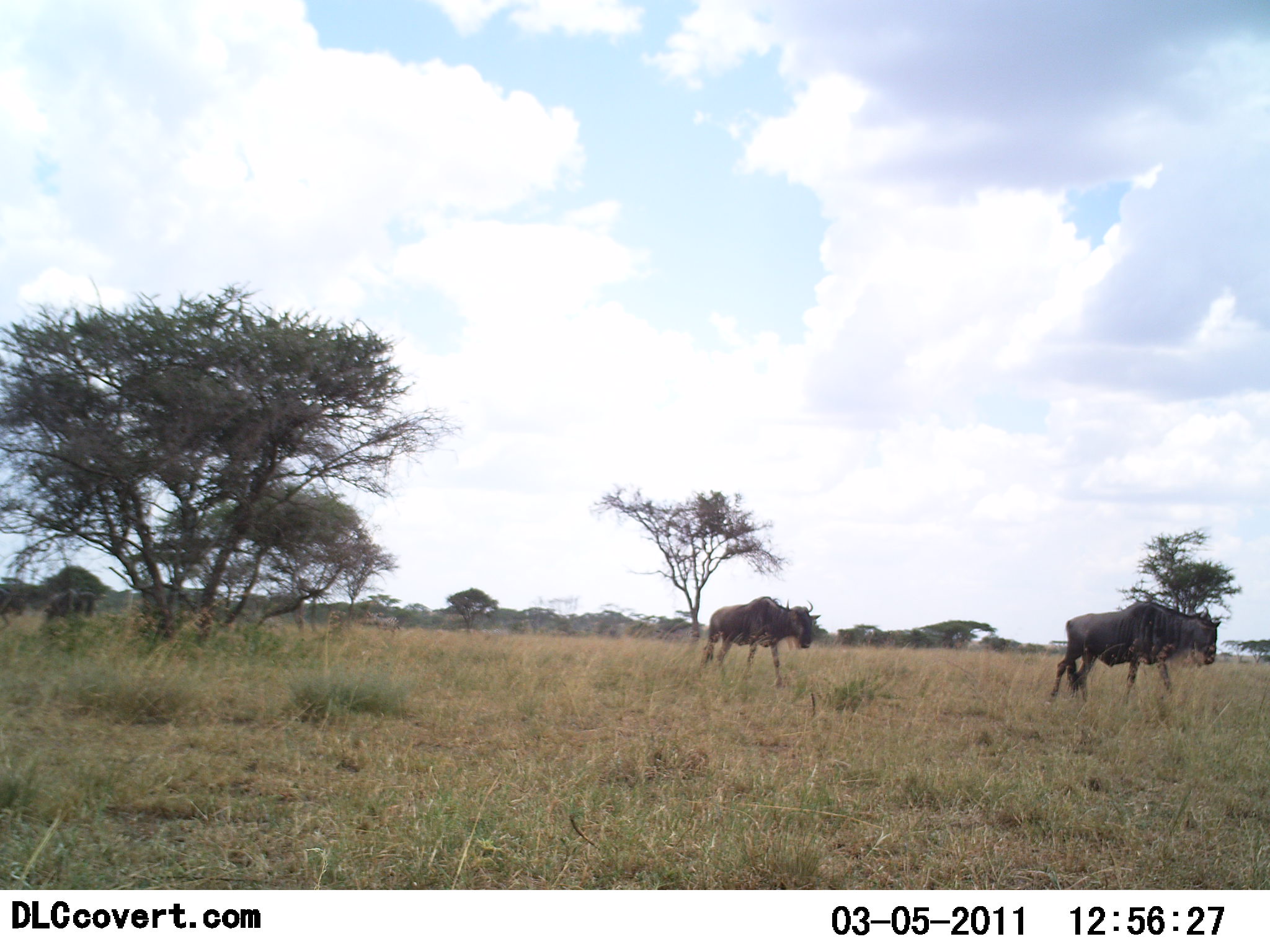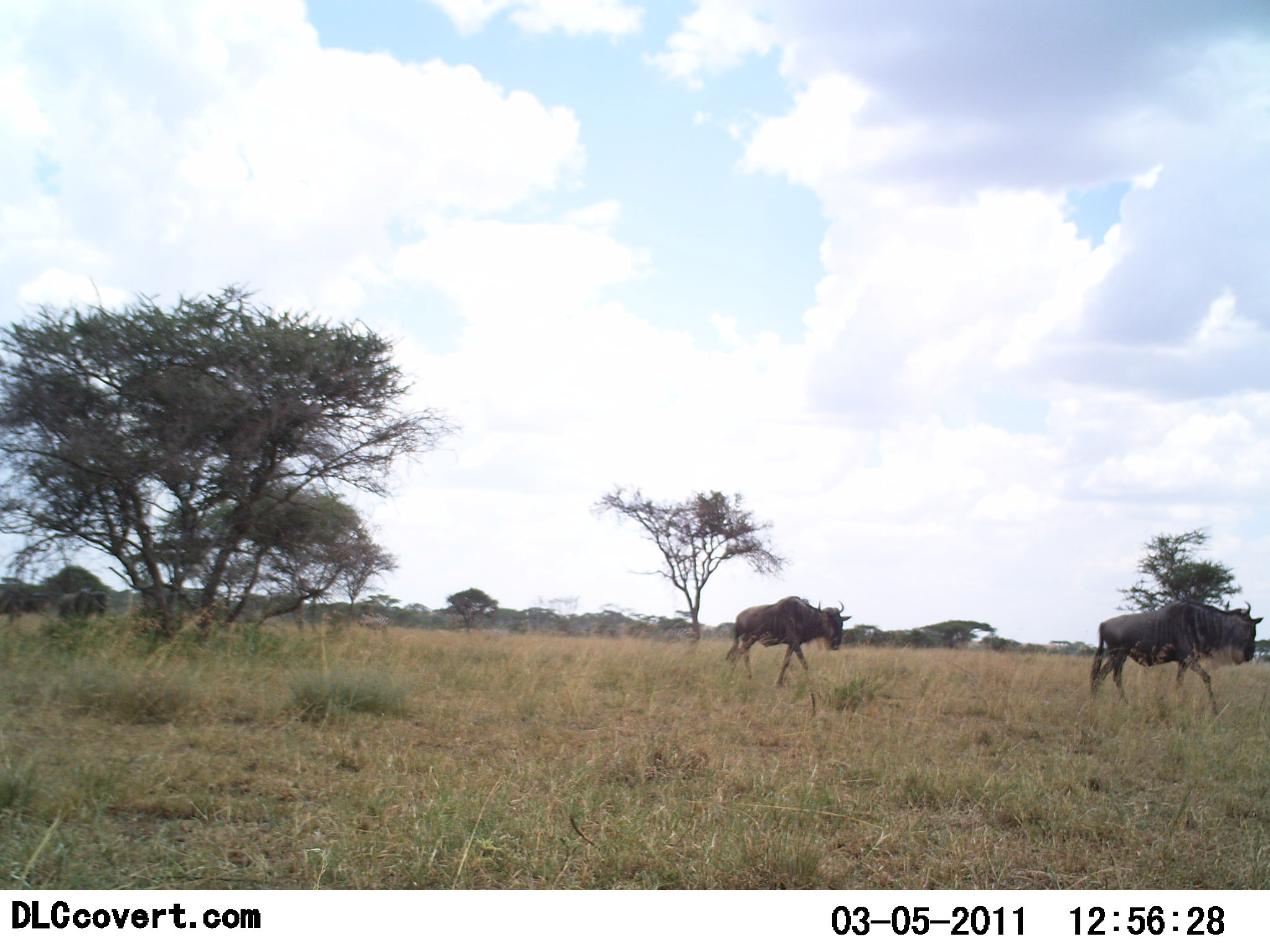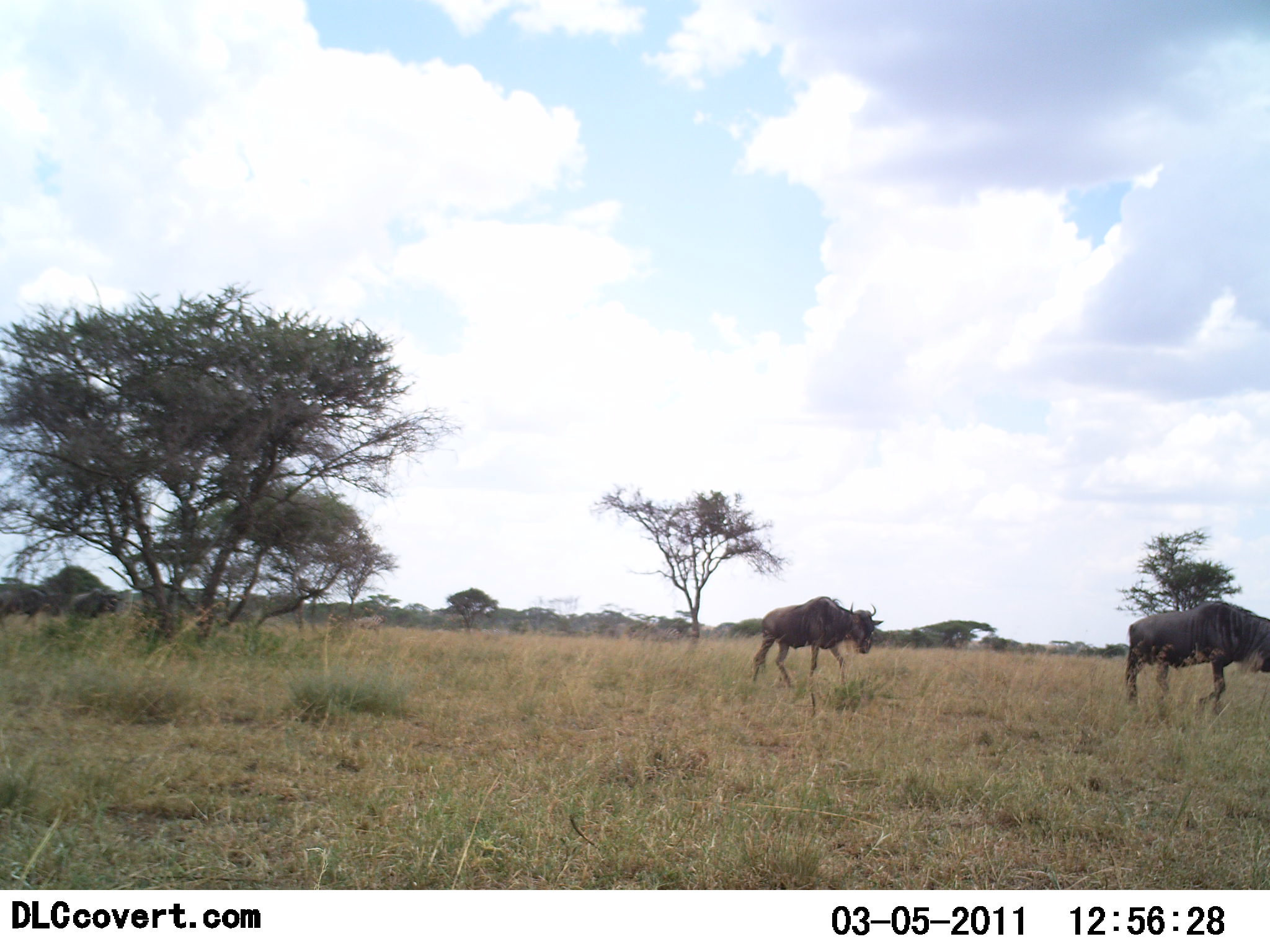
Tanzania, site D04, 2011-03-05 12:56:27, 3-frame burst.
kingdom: Animalia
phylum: Chordata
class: Mammalia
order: Artiodactyla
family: Bovidae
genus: Connochaetes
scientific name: Connochaetes taurinus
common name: blue wildebeest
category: wildebeest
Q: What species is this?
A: Wildebeest (blue wildebeest) (Connochaetes taurinus).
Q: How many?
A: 4.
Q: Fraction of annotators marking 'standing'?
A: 9%.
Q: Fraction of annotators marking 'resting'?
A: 0%.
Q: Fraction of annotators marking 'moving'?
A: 100%.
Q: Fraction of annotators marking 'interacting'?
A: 0%.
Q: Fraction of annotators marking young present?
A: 0%.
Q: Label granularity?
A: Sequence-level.